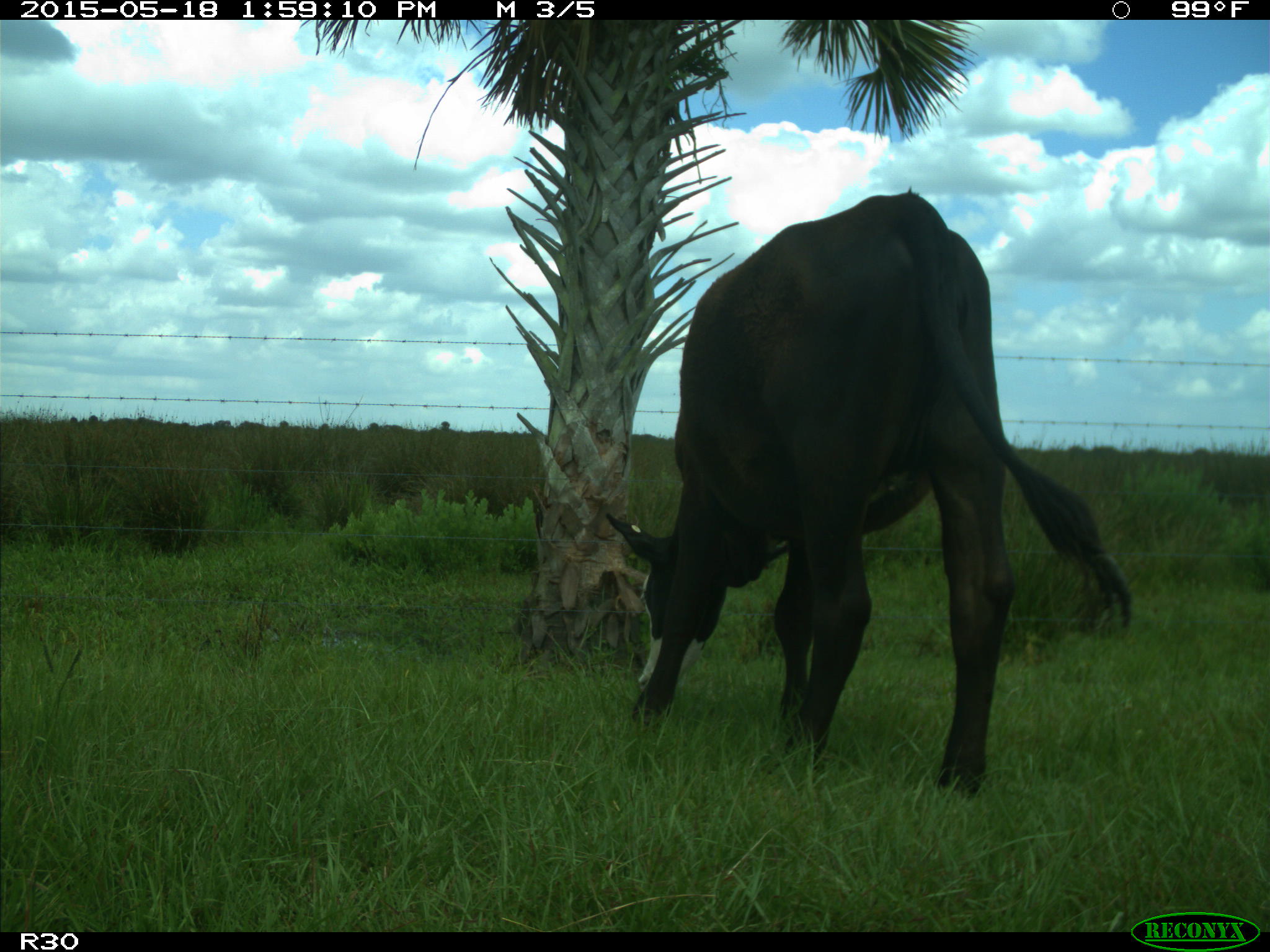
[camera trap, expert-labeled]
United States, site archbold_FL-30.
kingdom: Animalia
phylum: Chordata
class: Mammalia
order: Artiodactyla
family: Bovidae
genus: Bos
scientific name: Bos taurus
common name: domestic cow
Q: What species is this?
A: Bos taurus (domestic cow).